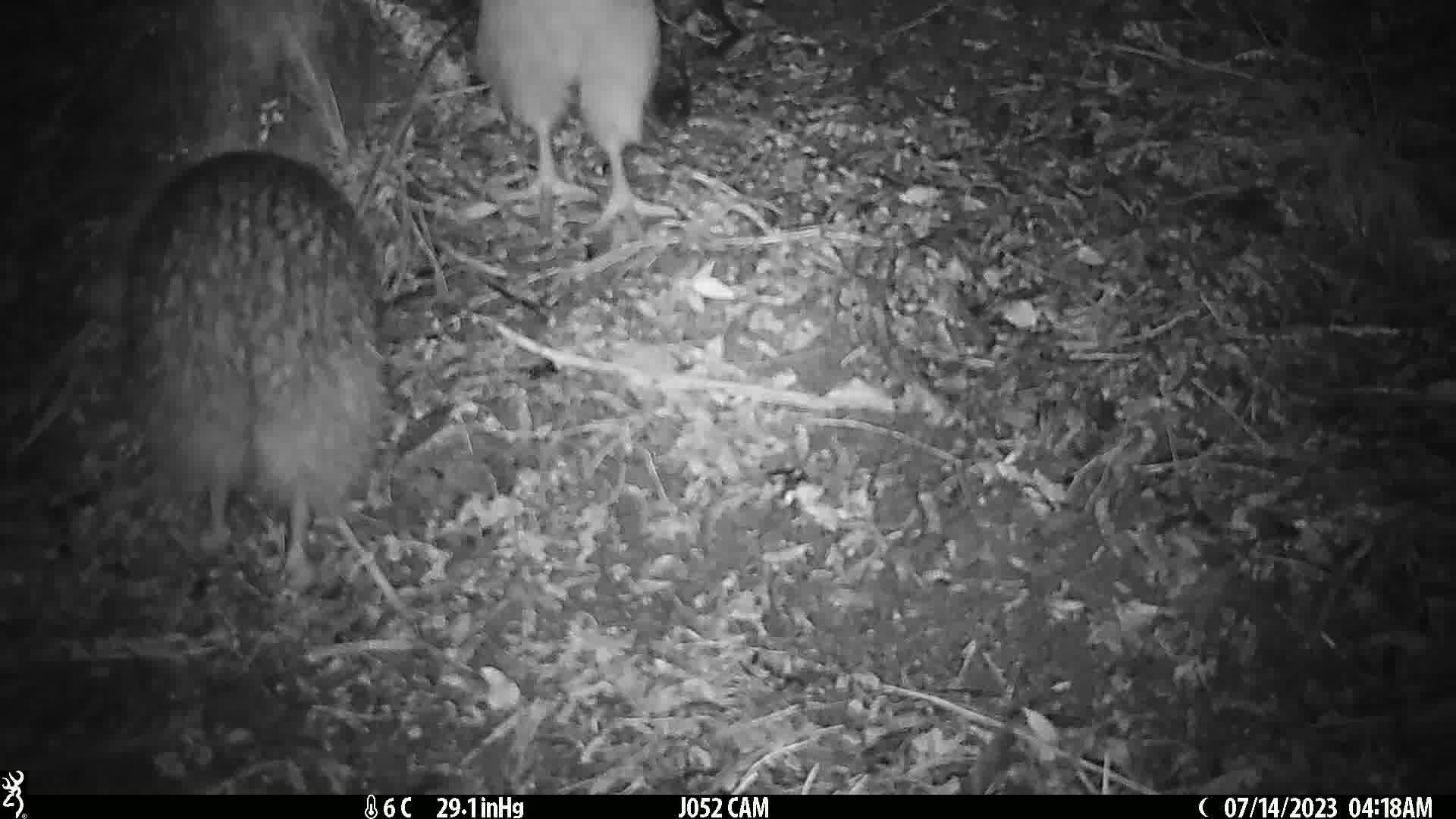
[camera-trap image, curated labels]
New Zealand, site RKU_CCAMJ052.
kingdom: Animalia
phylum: Chordata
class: Aves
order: Apterygiformes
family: Apterygidae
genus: Apteryx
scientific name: Apteryx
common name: kiwi